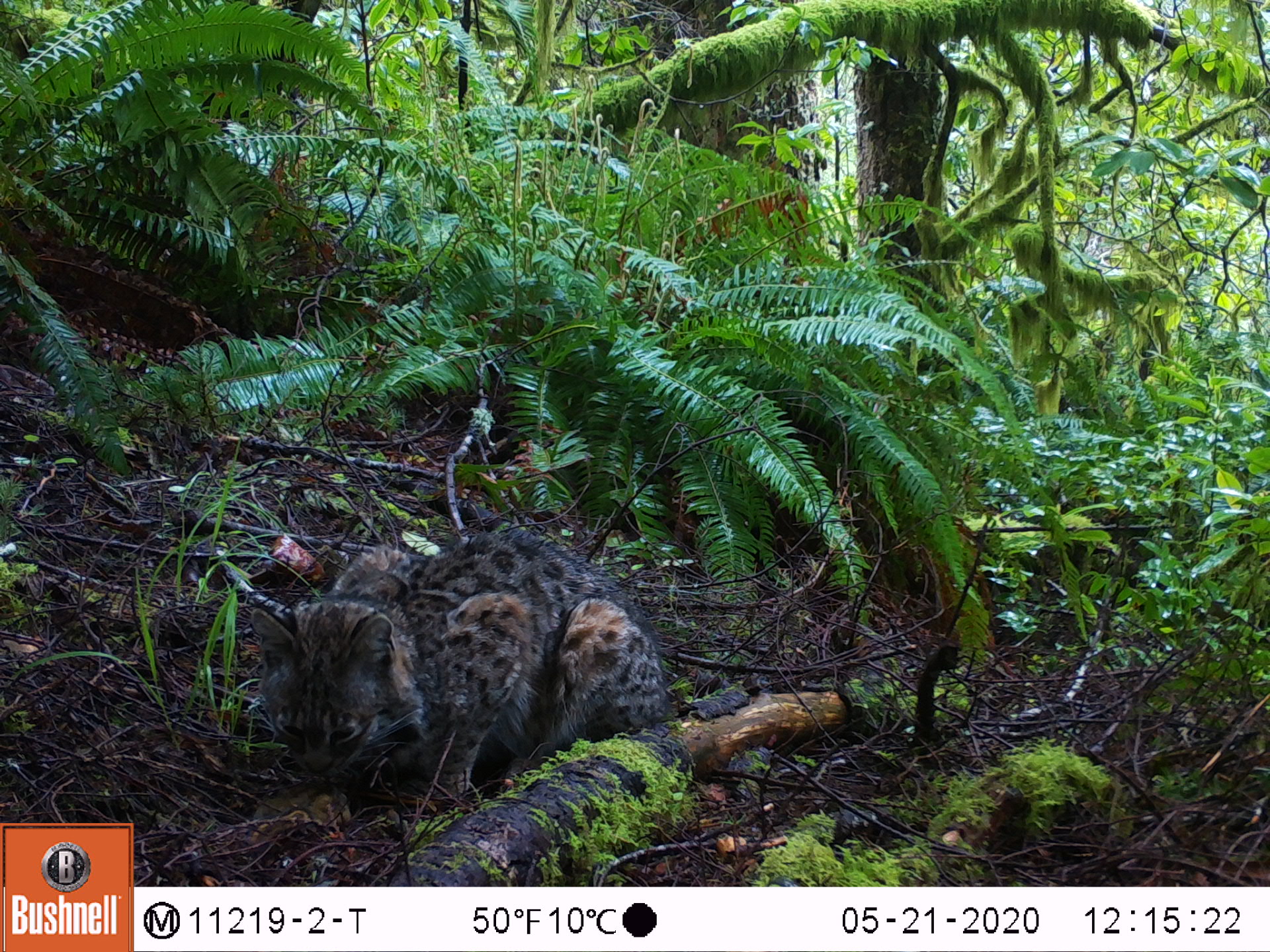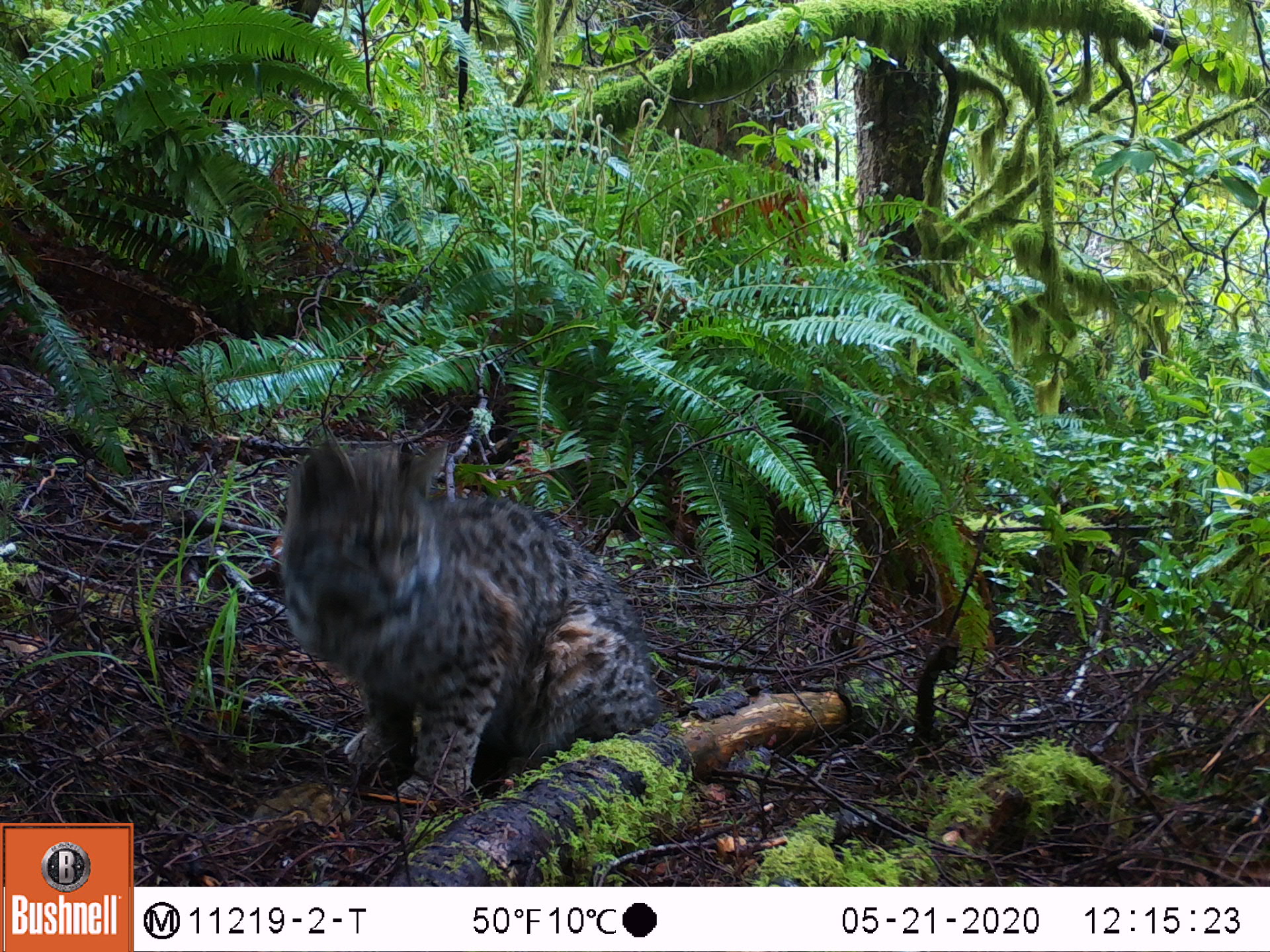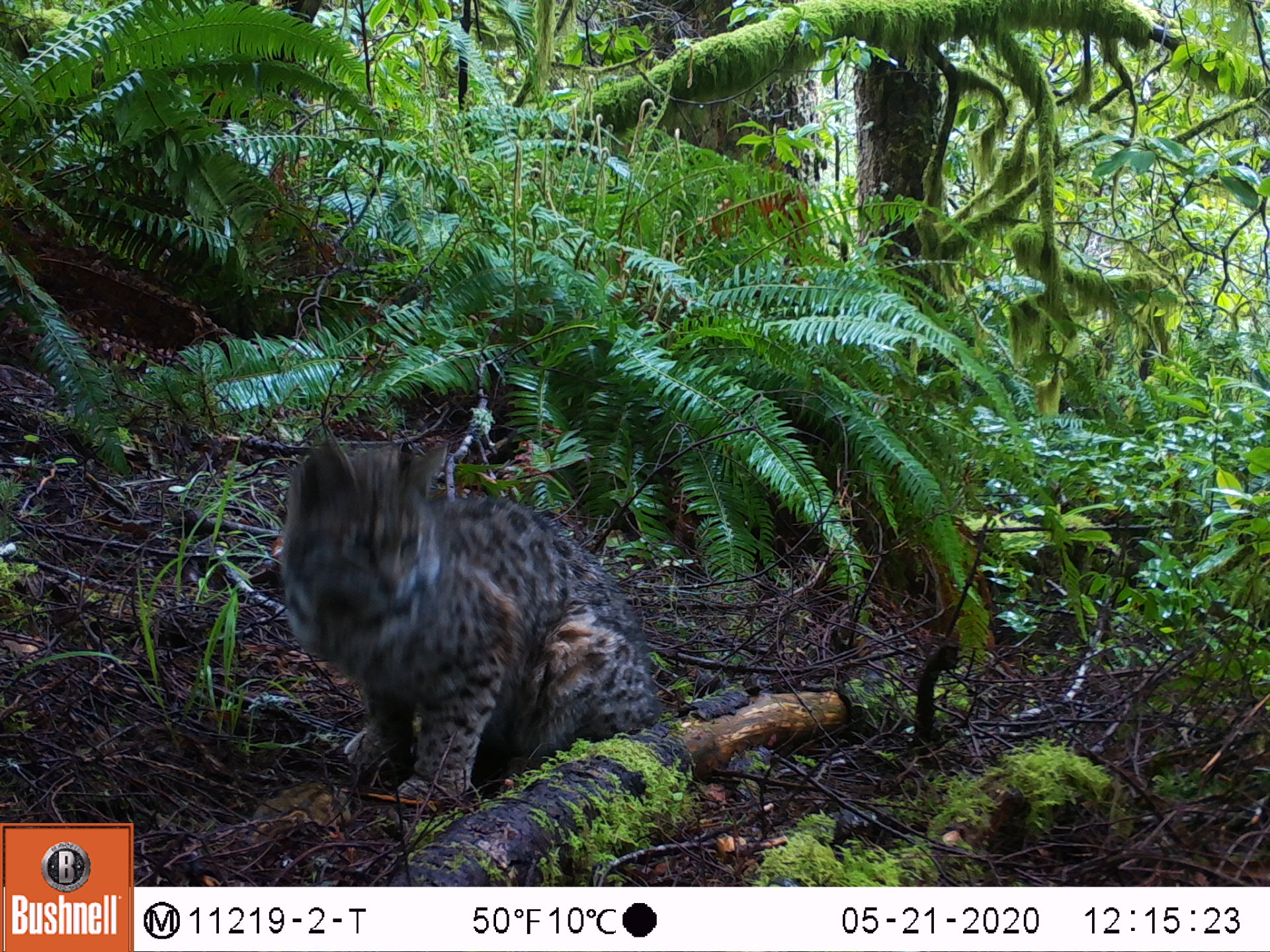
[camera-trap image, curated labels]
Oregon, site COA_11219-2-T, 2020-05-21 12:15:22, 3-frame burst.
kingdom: Animalia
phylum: Chordata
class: Mammalia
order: Rodentia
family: Sciuridae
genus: Neotamias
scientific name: Neotamias townsendii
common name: townsend's chipmunk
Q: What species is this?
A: Townsend's chipmunk (Neotamias townsendii).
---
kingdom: Animalia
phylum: Chordata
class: Mammalia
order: Carnivora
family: Felidae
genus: Lynx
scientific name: Lynx rufus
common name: bobcat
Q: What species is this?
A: Bobcat (Lynx rufus).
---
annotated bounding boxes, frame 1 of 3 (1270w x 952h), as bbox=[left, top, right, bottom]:
townsend's chipmunk: bbox=[245, 510, 670, 797]; bbox=[244, 783, 356, 848]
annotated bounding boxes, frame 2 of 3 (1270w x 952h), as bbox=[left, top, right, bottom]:
bobcat: bbox=[265, 405, 683, 816]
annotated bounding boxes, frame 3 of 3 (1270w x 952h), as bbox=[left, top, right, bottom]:
townsend's chipmunk: bbox=[269, 427, 657, 802]; bbox=[245, 774, 353, 846]